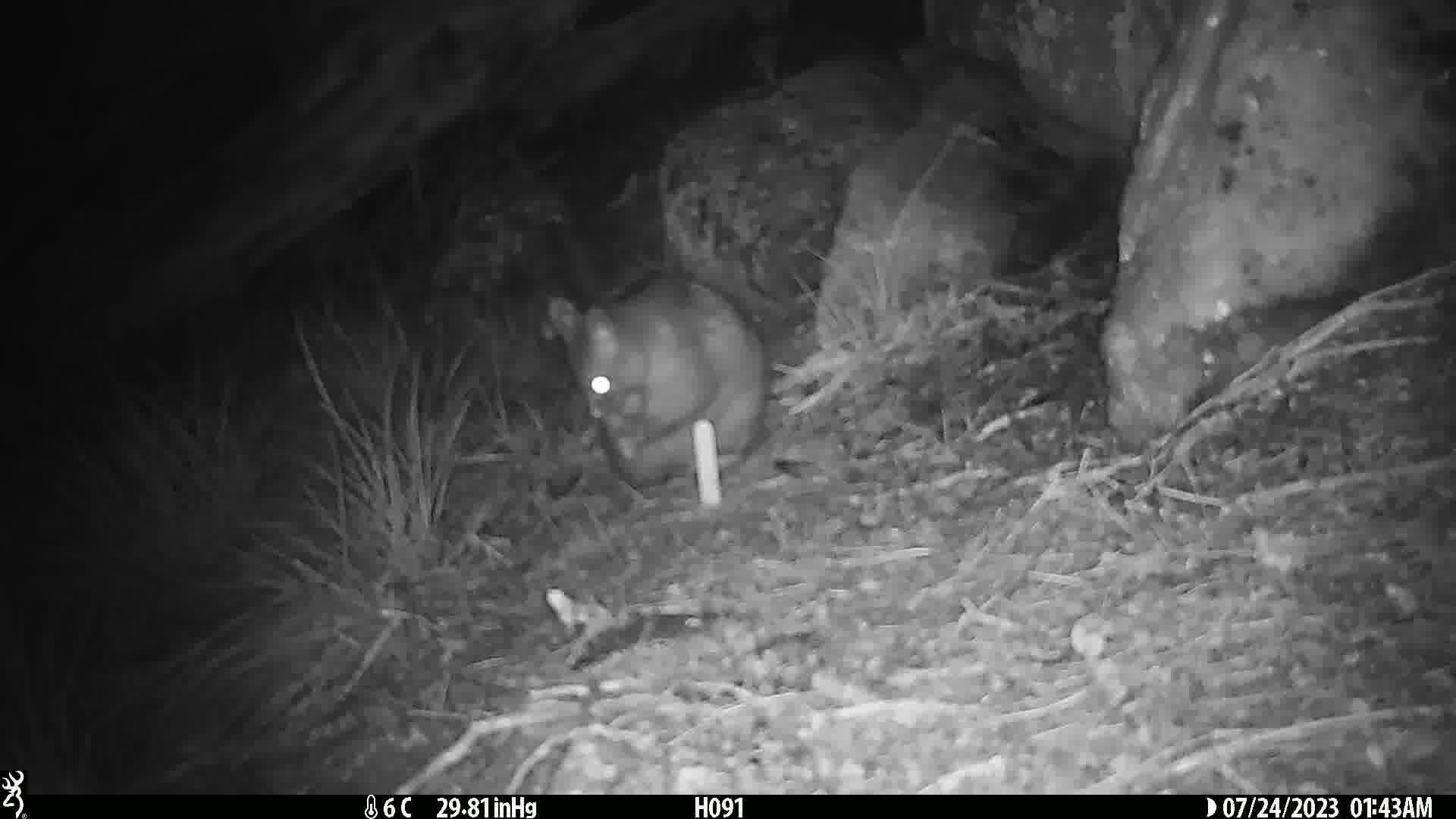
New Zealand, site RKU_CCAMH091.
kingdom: Animalia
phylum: Chordata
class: Mammalia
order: Diprotodontia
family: Phalangeridae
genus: Trichosurus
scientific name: Trichosurus vulpecula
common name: common brushtail possum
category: possum